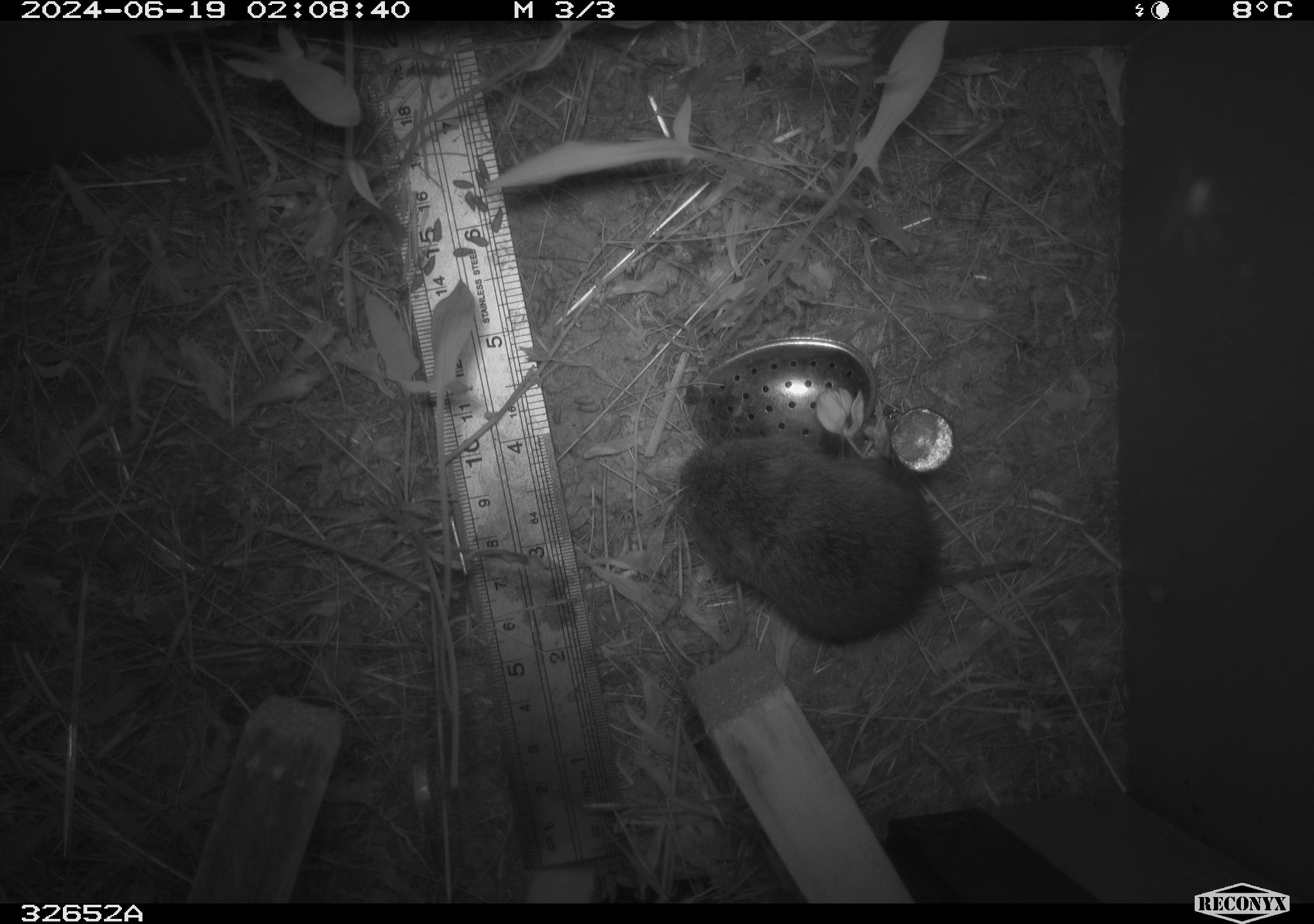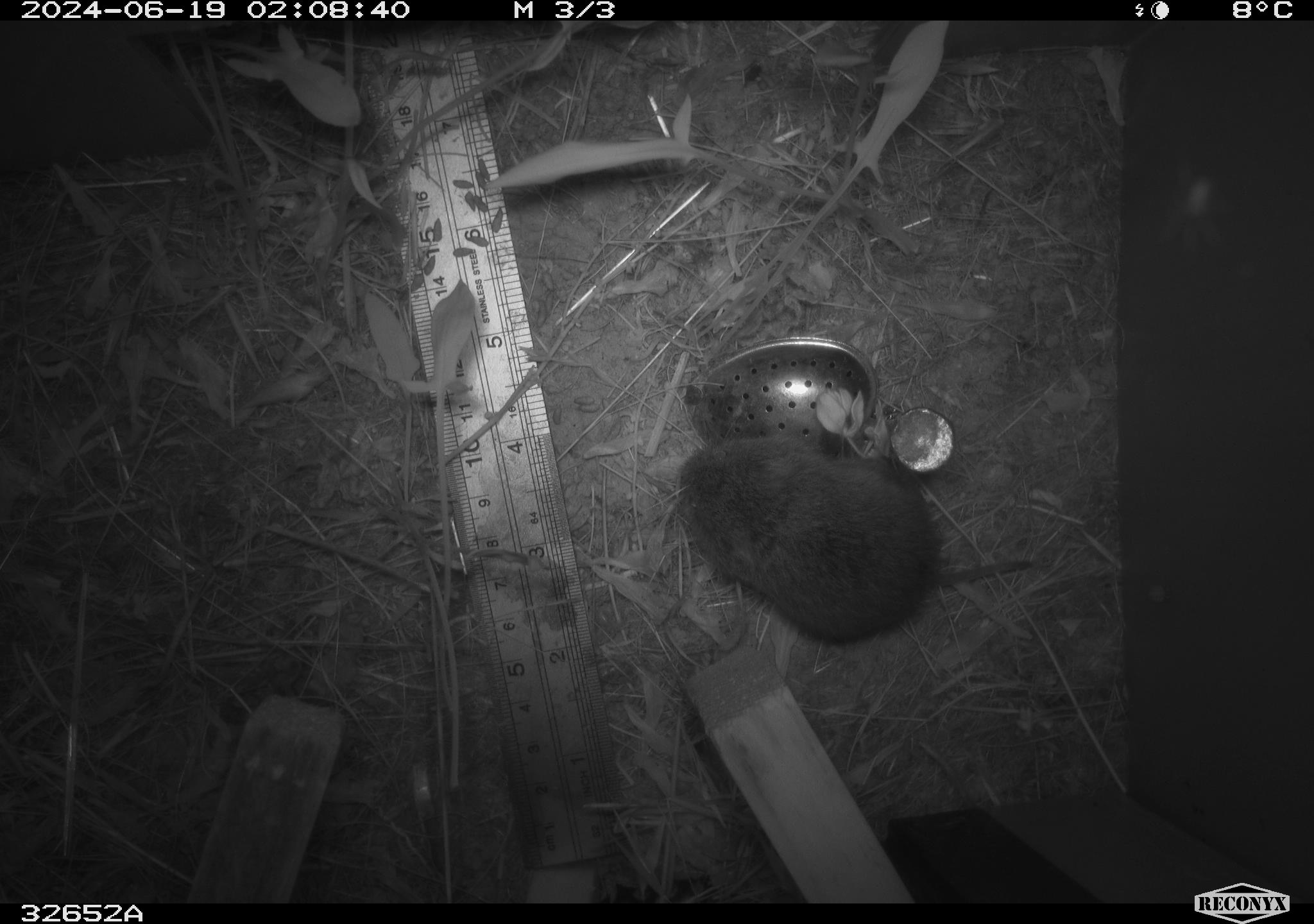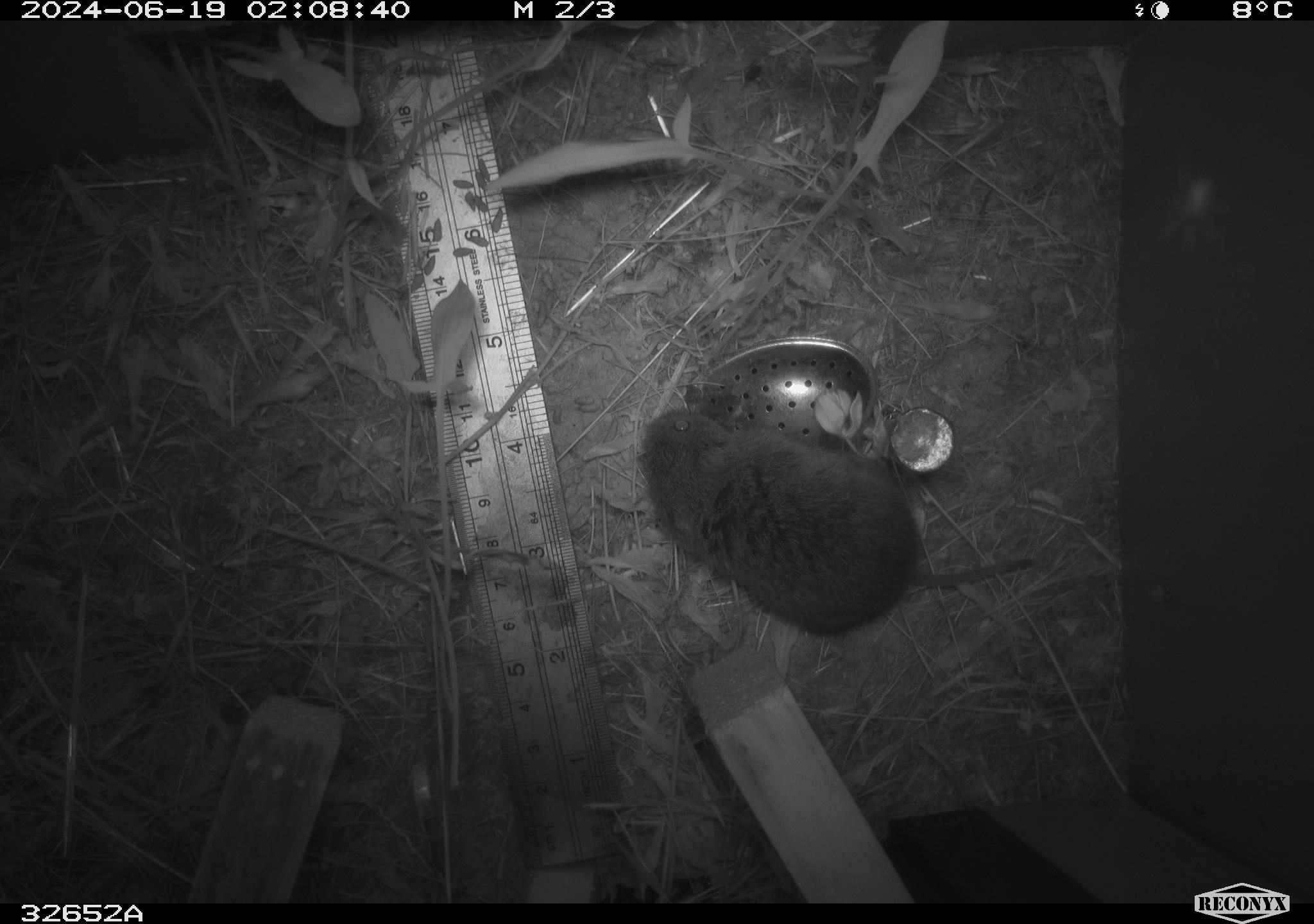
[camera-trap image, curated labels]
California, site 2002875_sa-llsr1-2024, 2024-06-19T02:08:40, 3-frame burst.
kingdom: Animalia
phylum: Chordata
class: Mammalia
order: Rodentia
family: Cricetidae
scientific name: Arvicolinae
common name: voles, lemmings, and muskrats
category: arvicolinae subfamily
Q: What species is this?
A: Arvicolinae subfamily (voles, lemmings, and muskrats) (Arvicolinae).